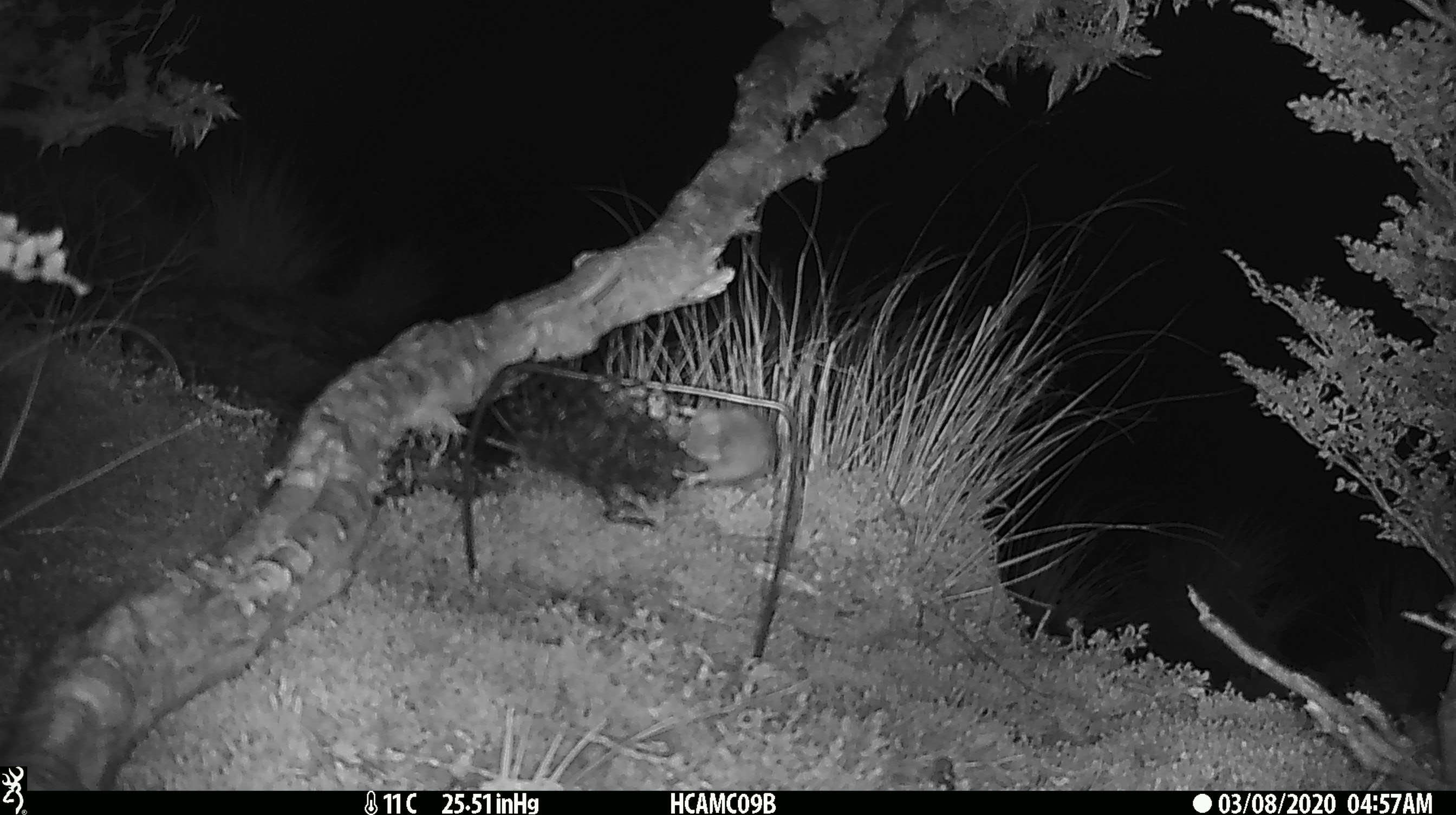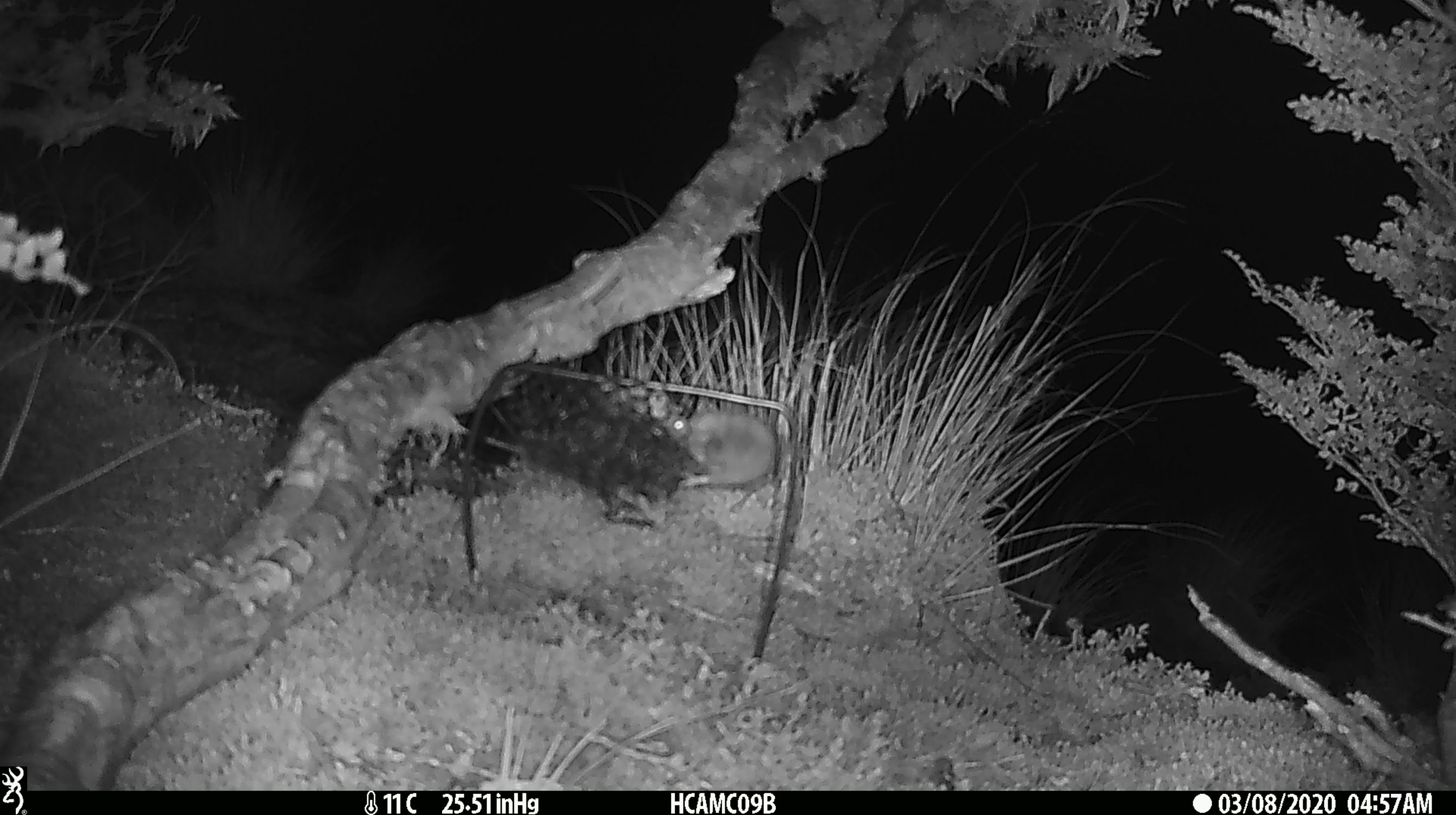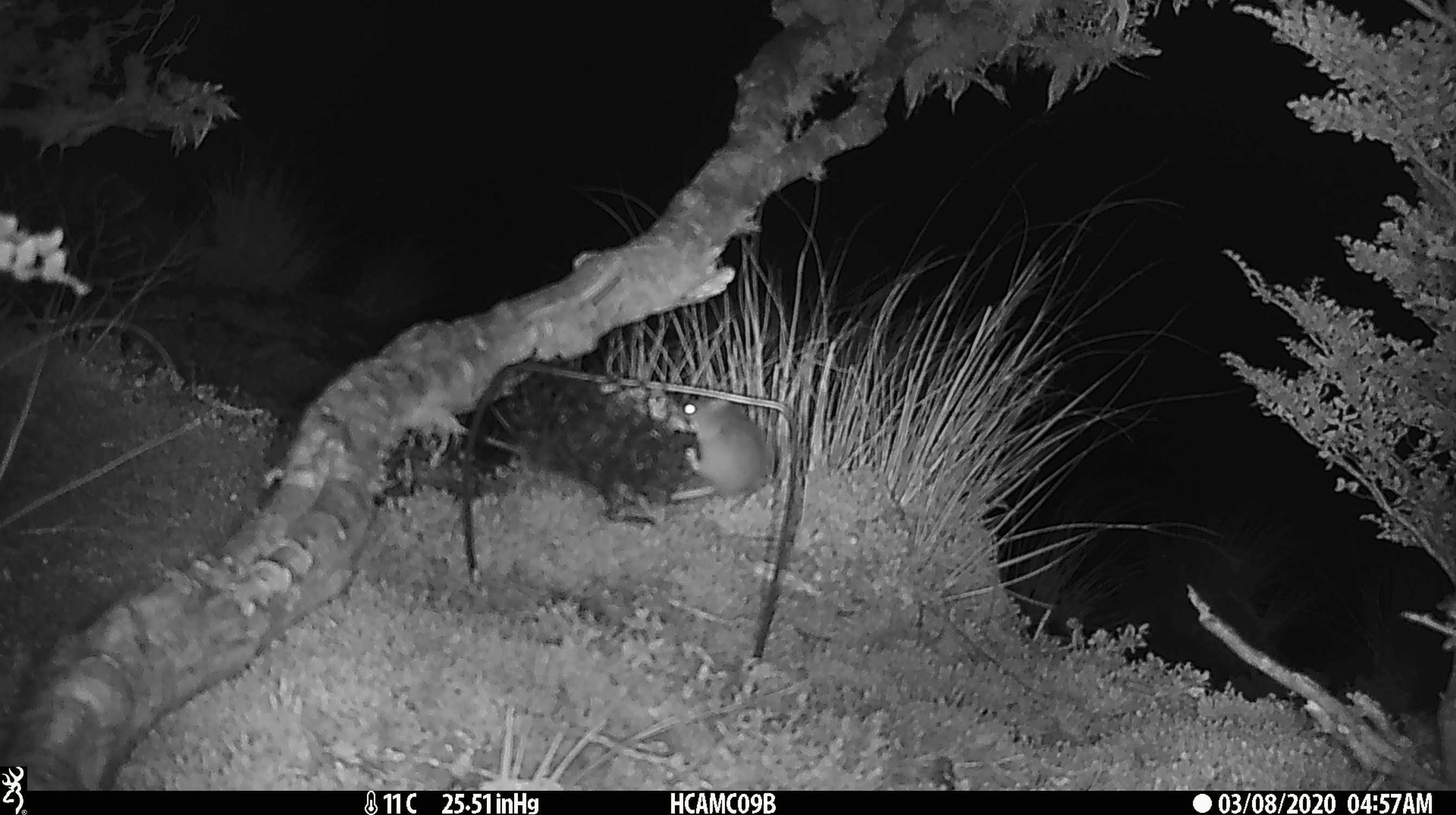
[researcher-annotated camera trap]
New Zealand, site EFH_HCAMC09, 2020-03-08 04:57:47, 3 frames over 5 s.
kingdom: Animalia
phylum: Chordata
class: Mammalia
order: Rodentia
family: Muridae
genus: Mus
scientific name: Mus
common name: mouse